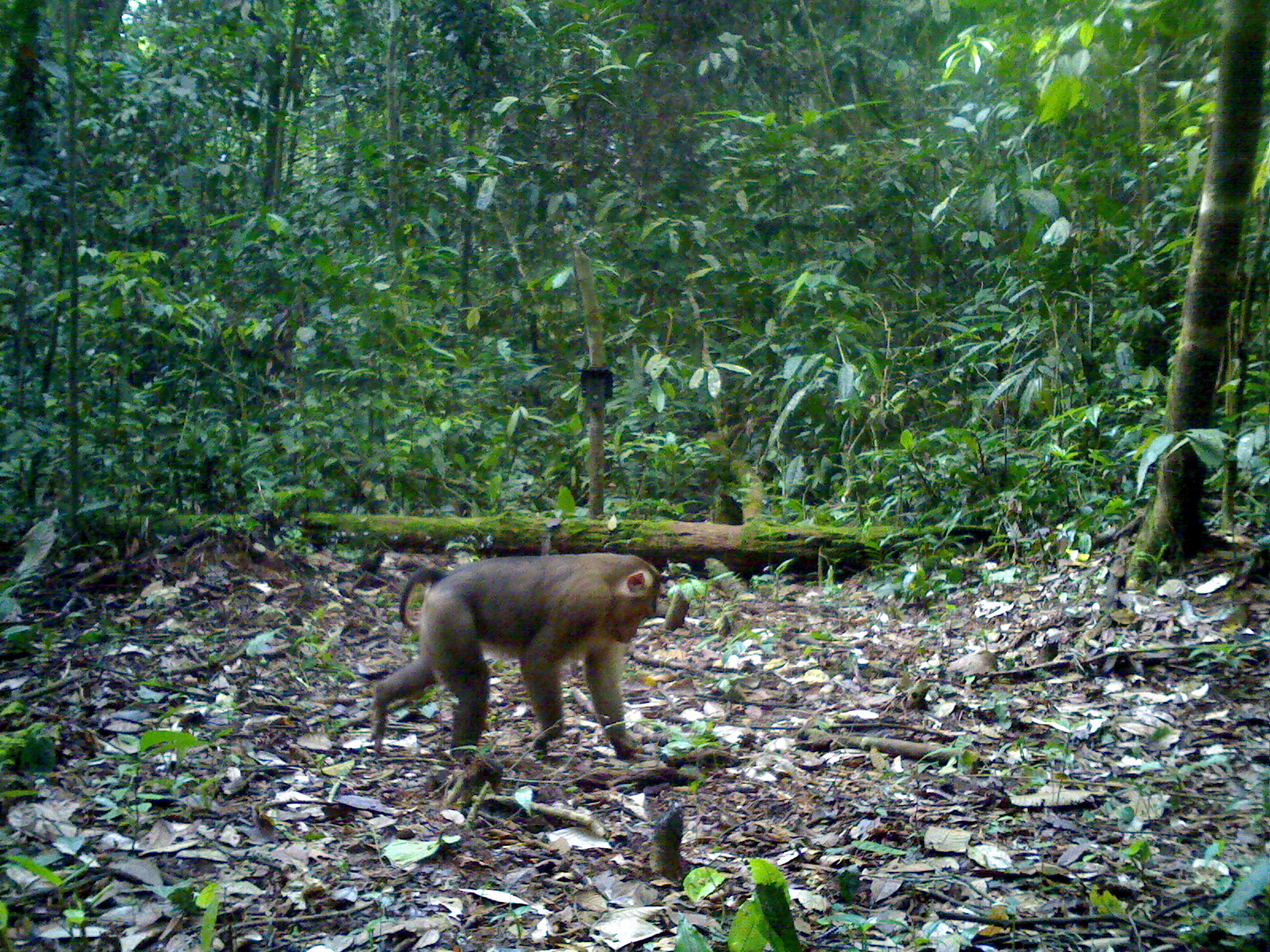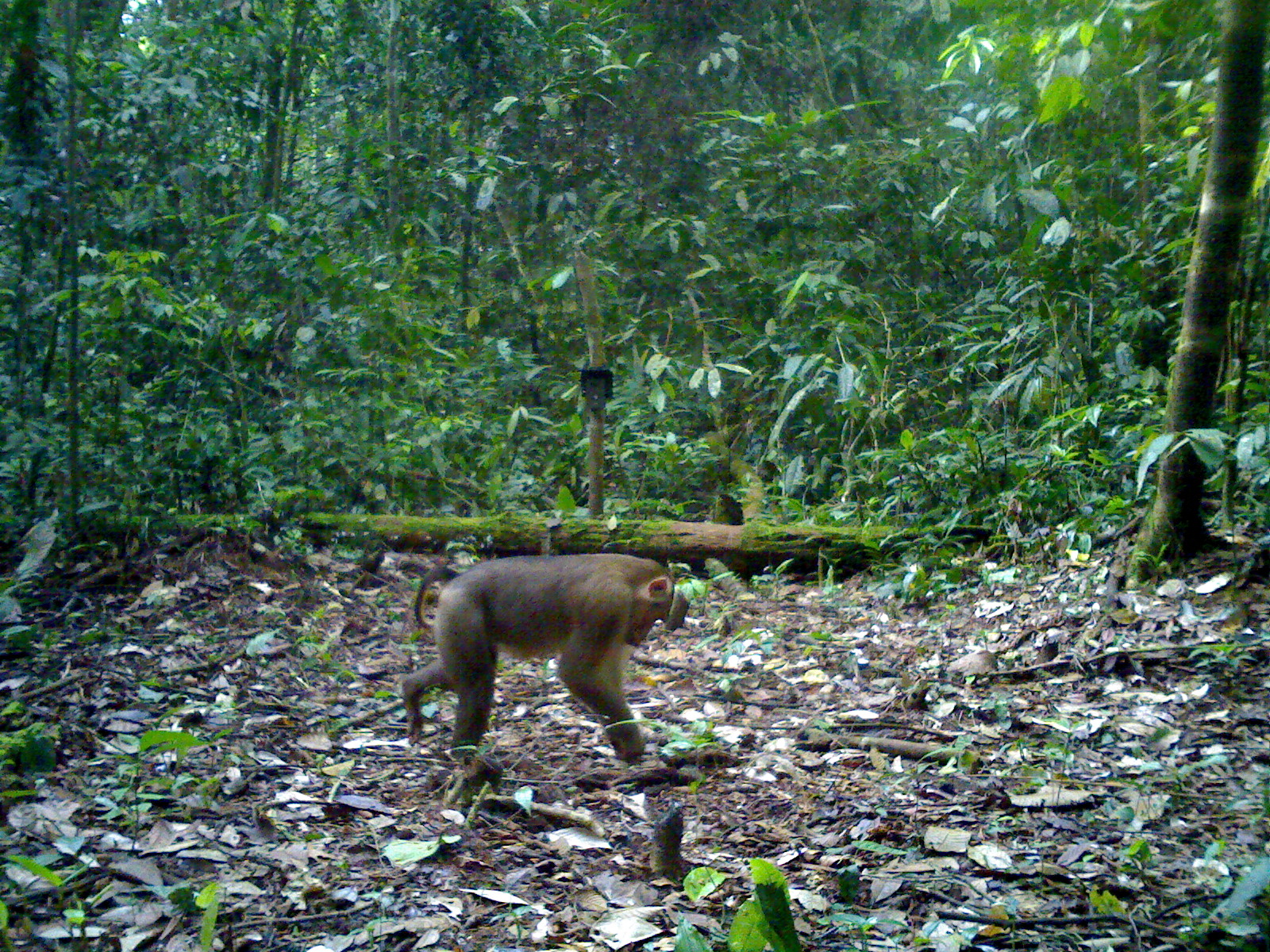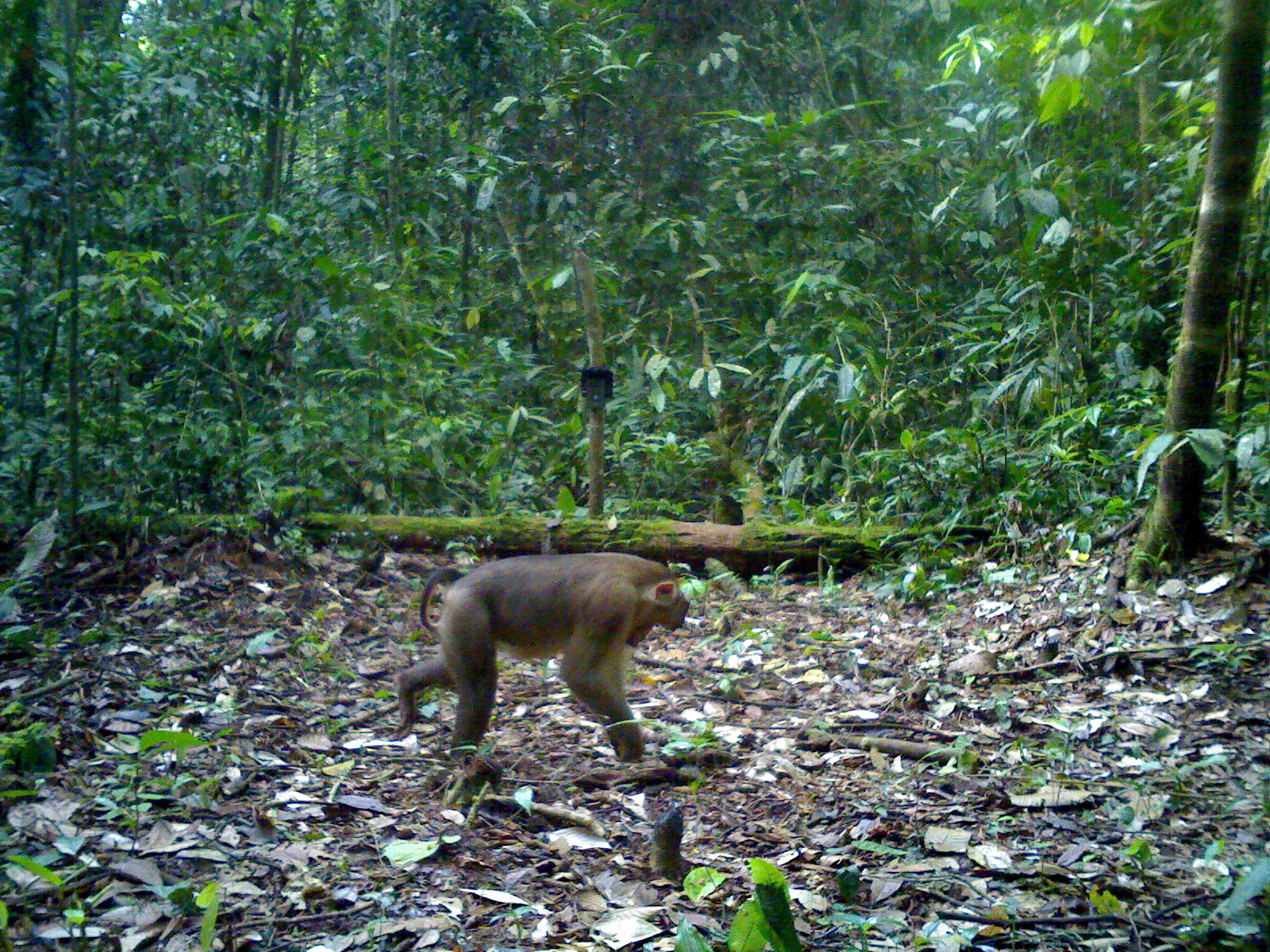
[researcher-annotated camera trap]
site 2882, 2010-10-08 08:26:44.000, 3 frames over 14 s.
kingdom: Animalia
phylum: Chordata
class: Mammalia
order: Primates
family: Cercopithecidae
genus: Macaca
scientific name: Macaca nemestrina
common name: southern pig-tailed macaque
Macaca nemestrina (southern pig-tailed macaque), count 1.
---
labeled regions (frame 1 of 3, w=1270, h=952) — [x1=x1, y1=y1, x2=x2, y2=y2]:
macaca nemestrina: [x1=368, y1=549, x2=662, y2=760]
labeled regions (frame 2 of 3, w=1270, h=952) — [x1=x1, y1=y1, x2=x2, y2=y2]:
macaca nemestrina: [x1=402, y1=553, x2=673, y2=760]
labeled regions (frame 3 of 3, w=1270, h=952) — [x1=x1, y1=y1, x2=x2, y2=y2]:
macaca nemestrina: [x1=391, y1=551, x2=689, y2=766]